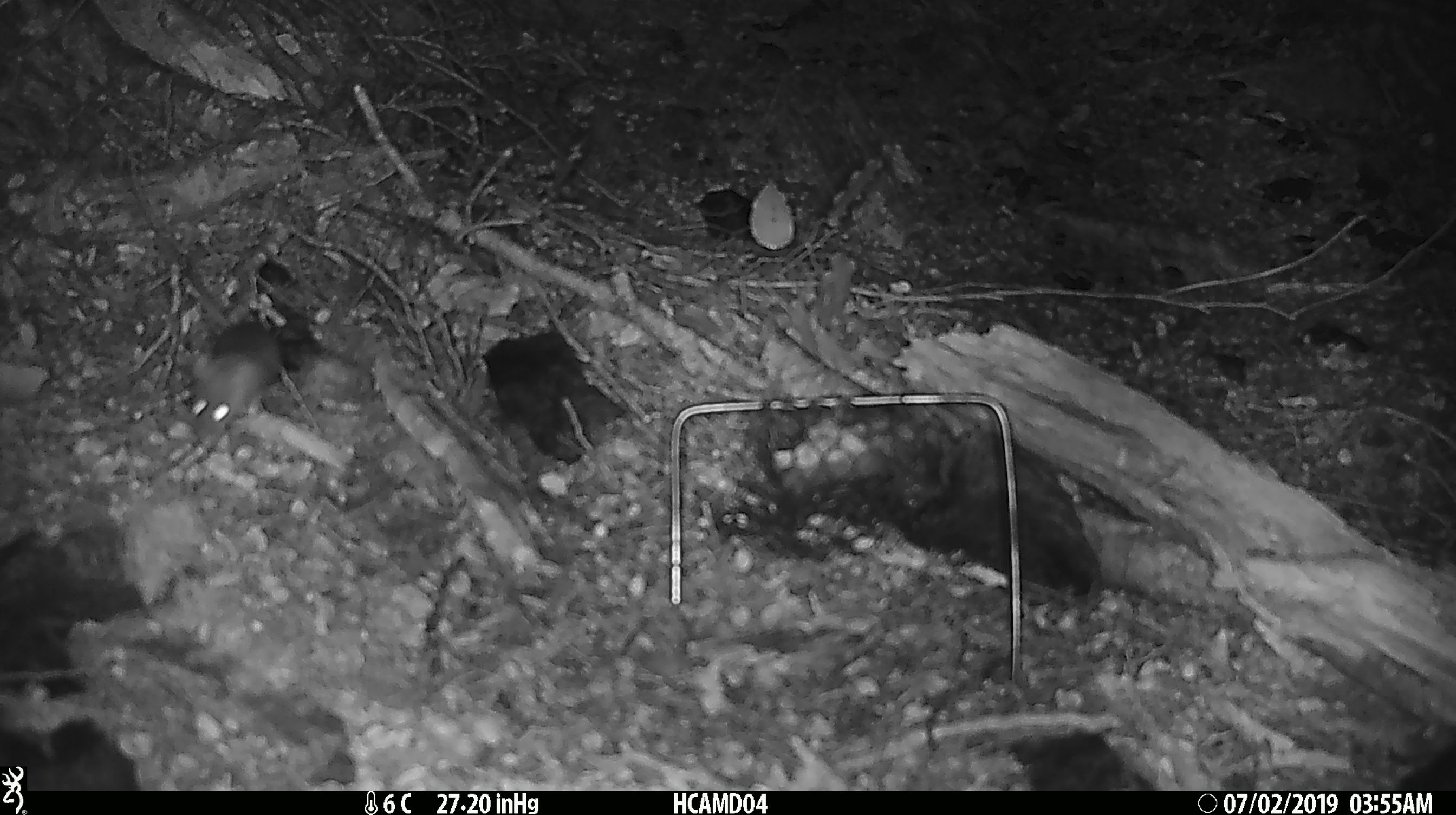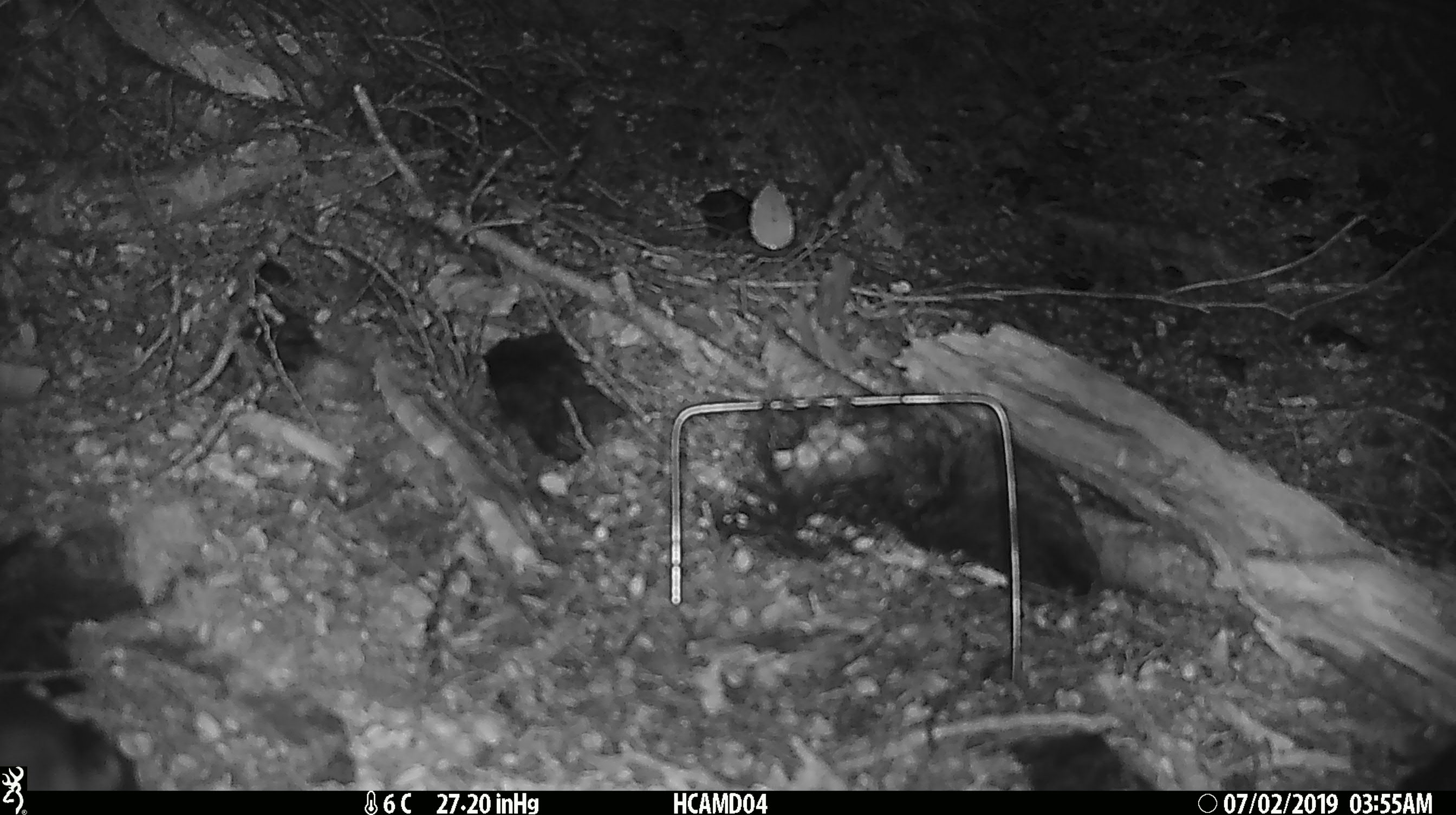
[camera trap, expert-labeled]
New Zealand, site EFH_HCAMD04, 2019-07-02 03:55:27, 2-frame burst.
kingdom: Animalia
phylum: Chordata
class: Mammalia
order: Rodentia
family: Muridae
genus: Mus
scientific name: Mus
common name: mouse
Mouse (Mus).